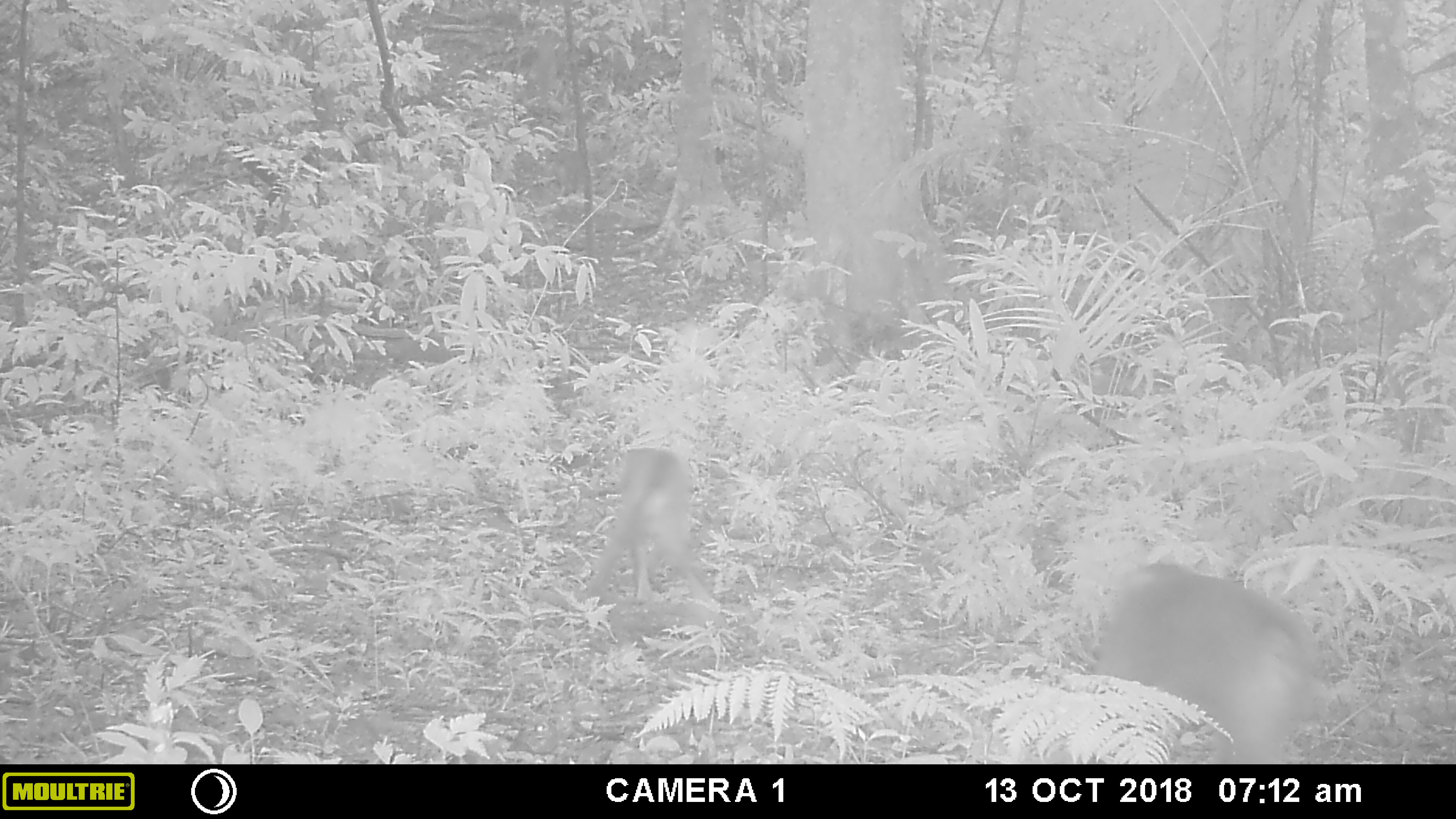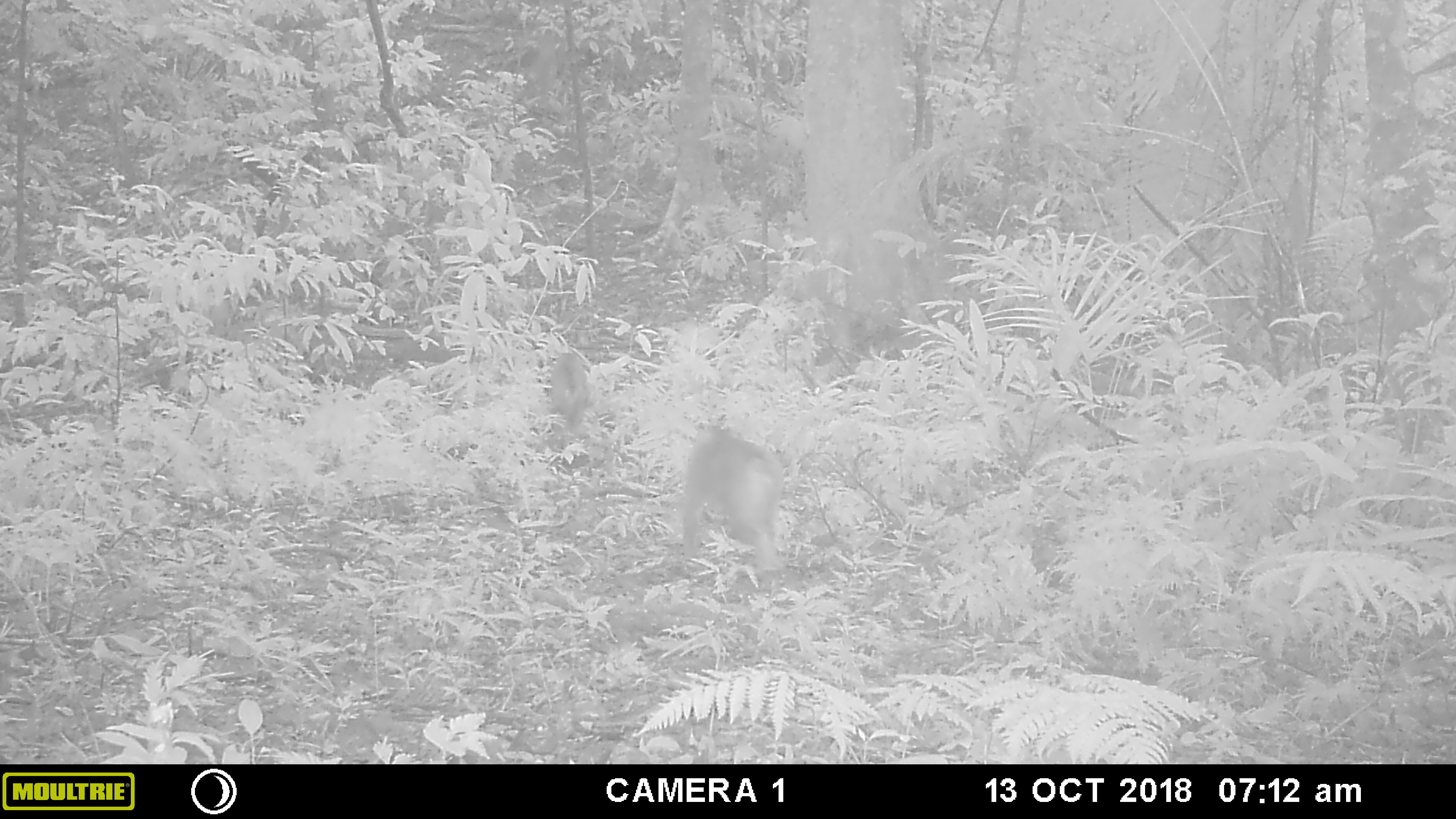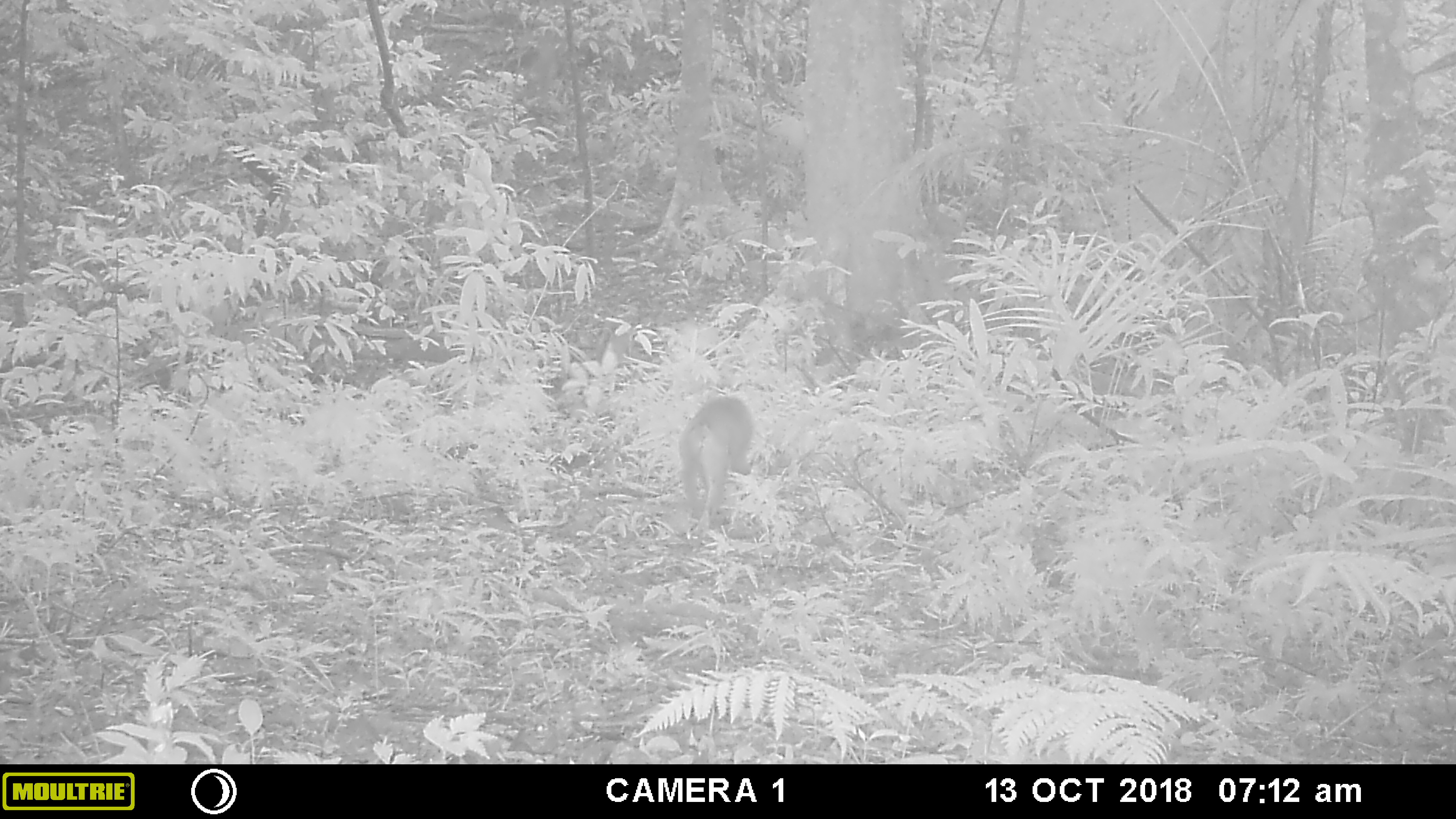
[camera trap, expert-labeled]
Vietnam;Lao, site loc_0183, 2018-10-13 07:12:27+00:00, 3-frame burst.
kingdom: Animalia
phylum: Chordata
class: Mammalia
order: Primates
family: Cercopithecidae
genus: Macaca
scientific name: Macaca nemestrina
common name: pig-tailed macaque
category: pig tailed macaque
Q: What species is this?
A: Pig tailed macaque (pig-tailed macaque) (Macaca nemestrina).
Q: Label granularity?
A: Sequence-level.